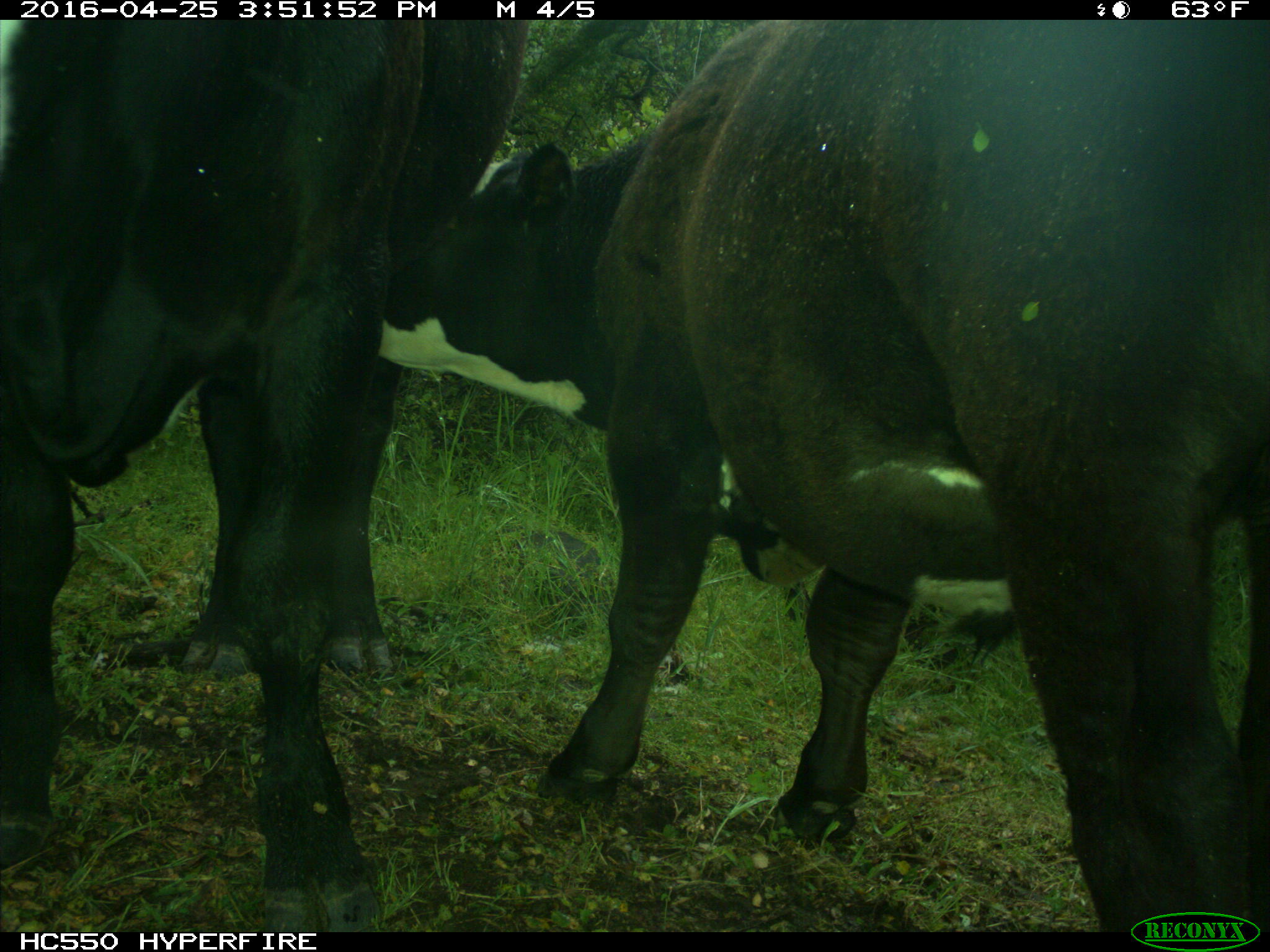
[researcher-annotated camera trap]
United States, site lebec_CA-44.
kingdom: Animalia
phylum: Chordata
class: Mammalia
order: Artiodactyla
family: Bovidae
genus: Bos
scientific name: Bos taurus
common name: domestic cow